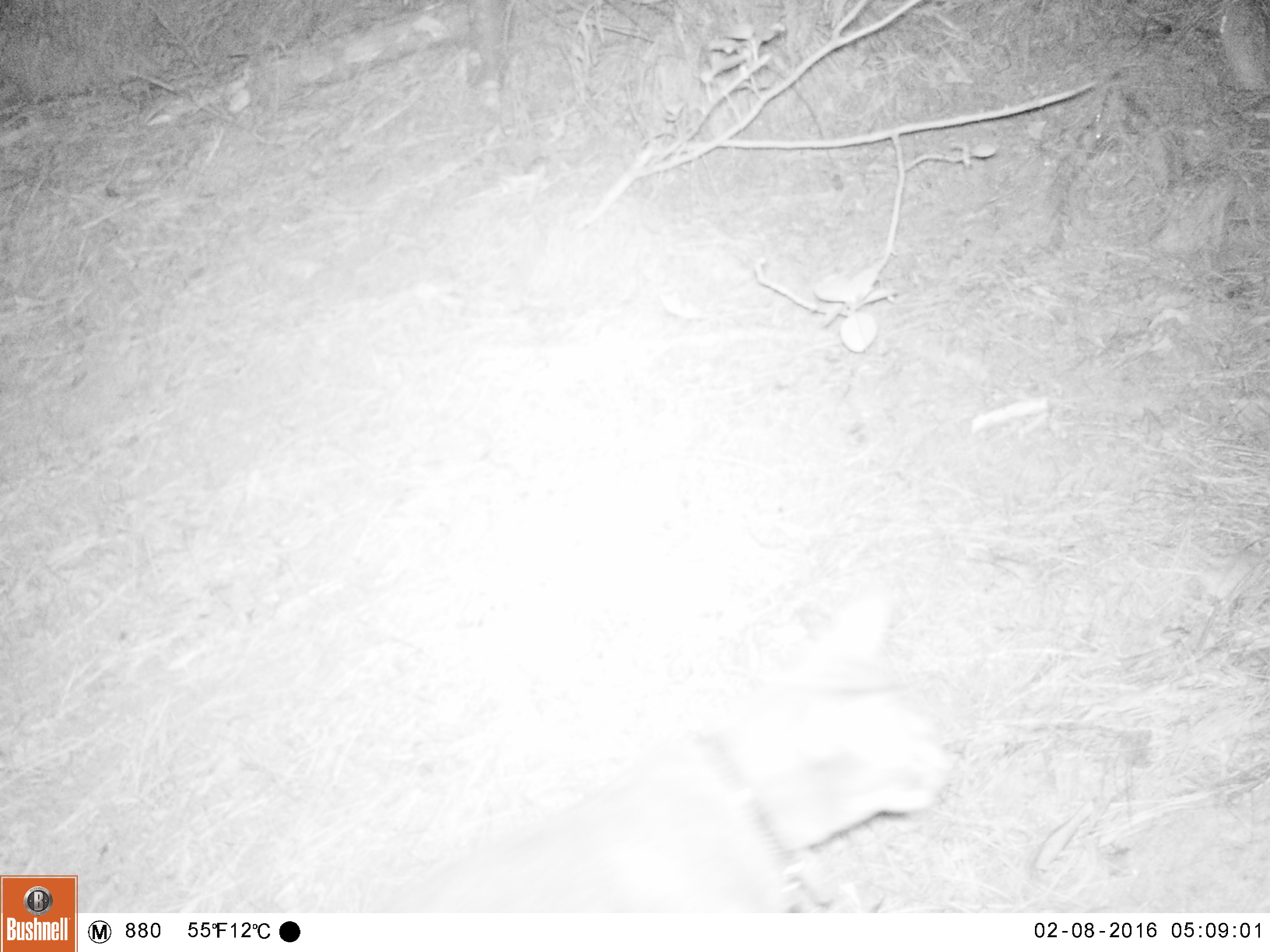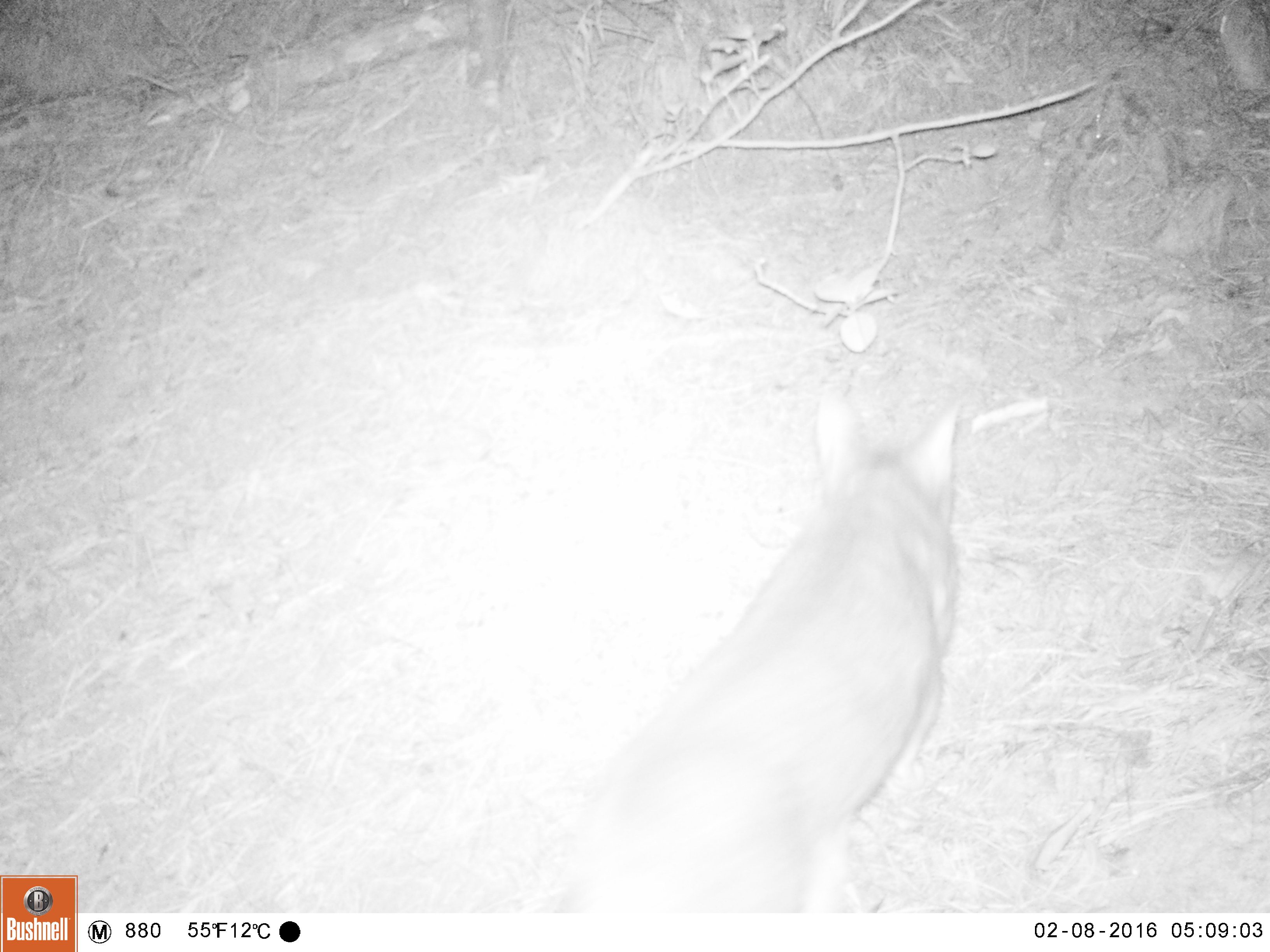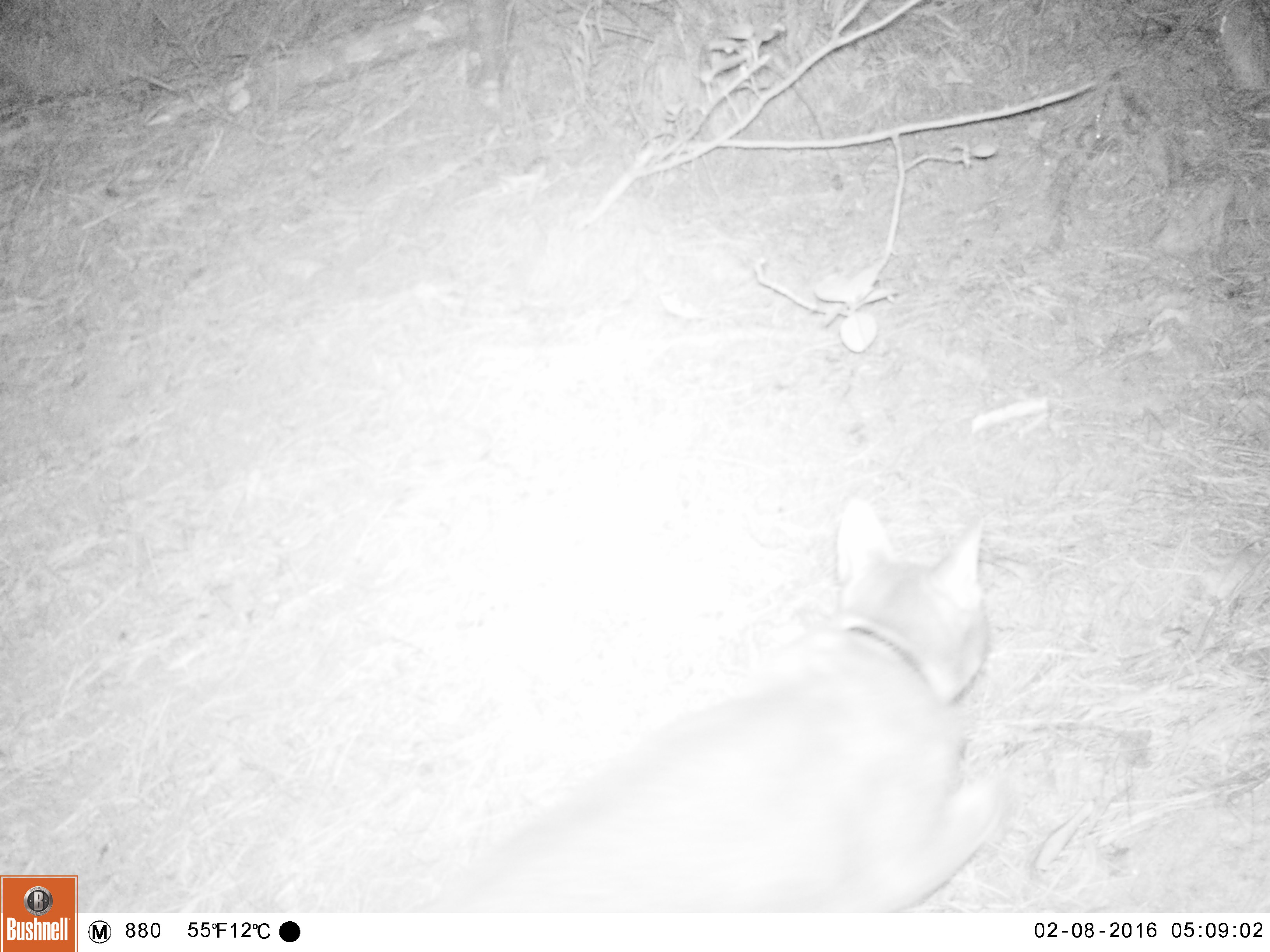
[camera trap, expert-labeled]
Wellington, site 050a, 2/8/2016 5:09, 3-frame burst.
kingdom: Animalia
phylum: Chordata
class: Mammalia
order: Carnivora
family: Felidae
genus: Felis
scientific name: Felis catus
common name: cat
Cat (Felis catus).